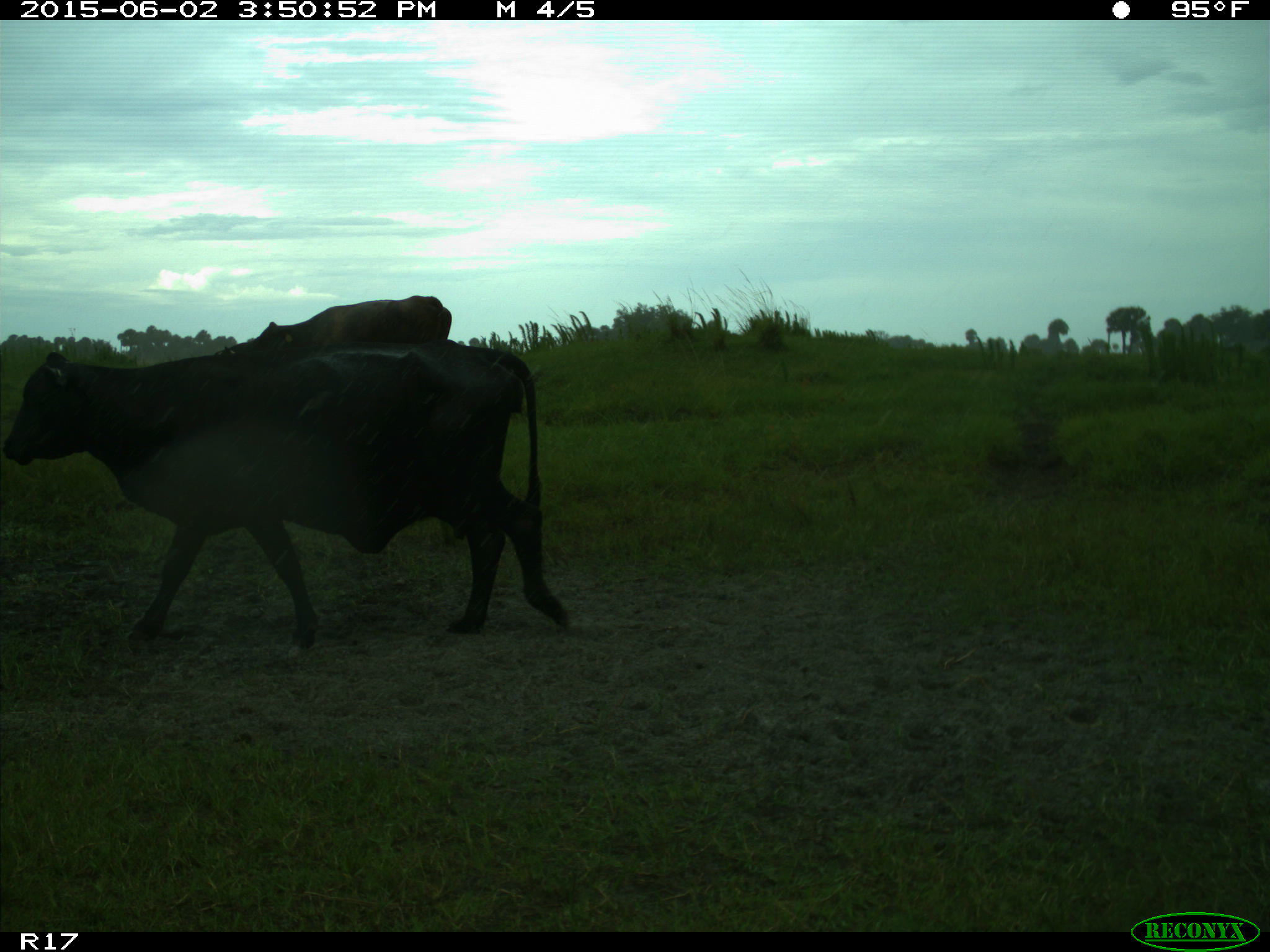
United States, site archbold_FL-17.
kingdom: Animalia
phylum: Chordata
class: Mammalia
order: Artiodactyla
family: Bovidae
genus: Bos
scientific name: Bos taurus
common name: domestic cow